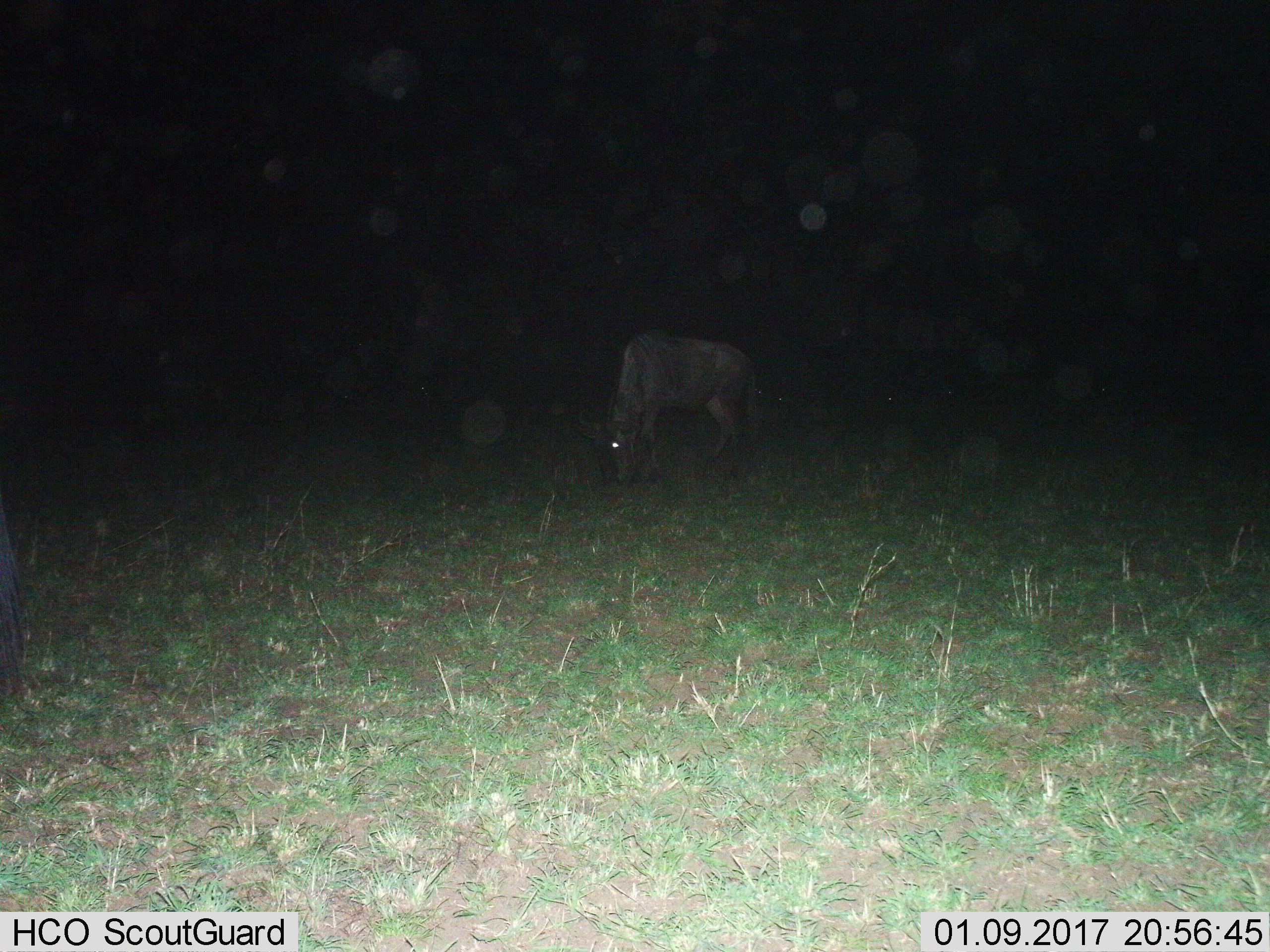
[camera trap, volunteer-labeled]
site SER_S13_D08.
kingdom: Animalia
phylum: Chordata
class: Mammalia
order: Artiodactyla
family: Bovidae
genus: Connochaetes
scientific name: Connochaetes taurinus taurinus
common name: blue wildebeest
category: wildebeestblue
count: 1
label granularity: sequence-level